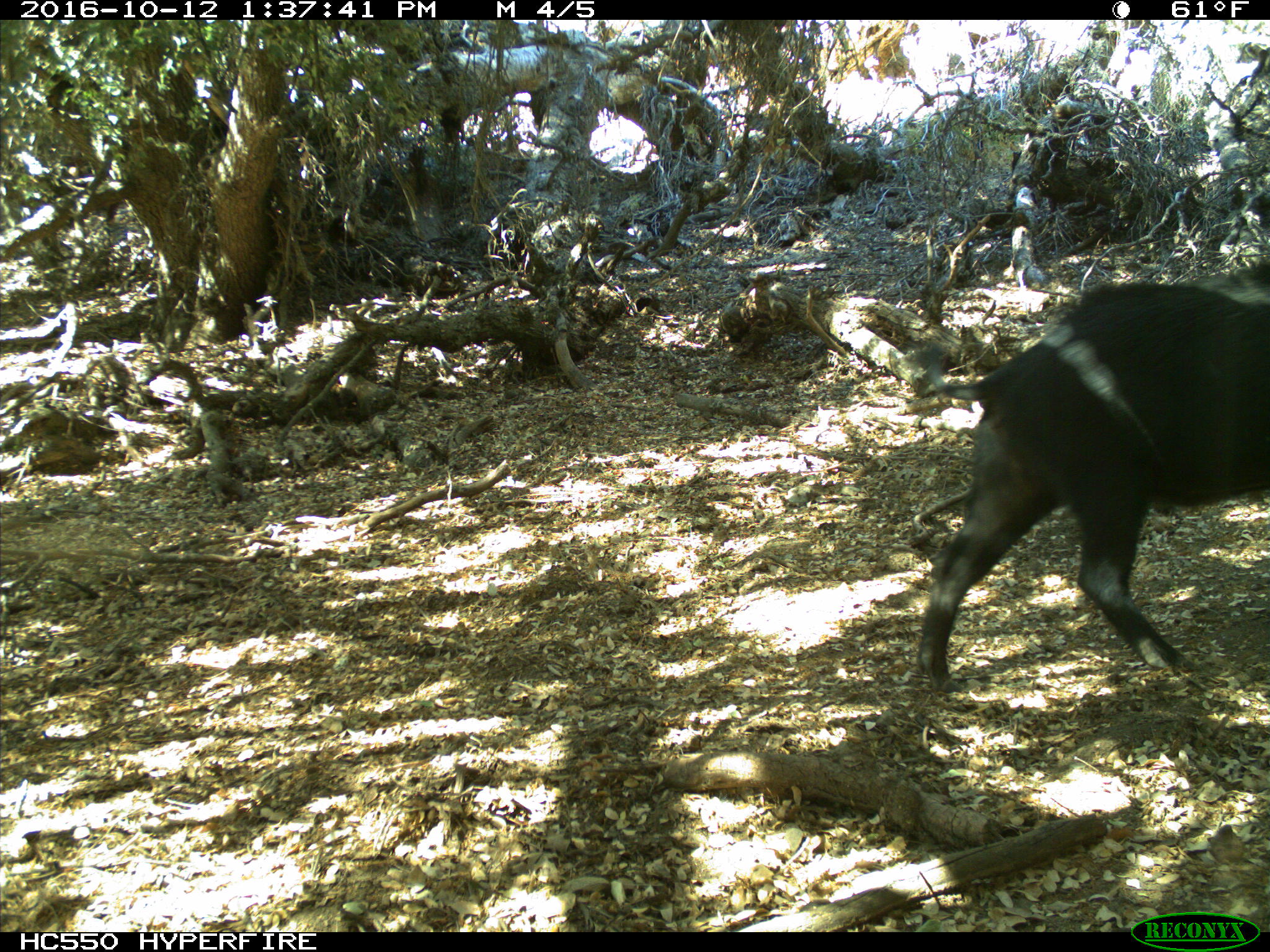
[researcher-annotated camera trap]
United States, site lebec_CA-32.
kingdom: Animalia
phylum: Chordata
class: Mammalia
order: Artiodactyla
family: Suidae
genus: Sus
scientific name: Sus scrofa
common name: wild boar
Sus scrofa (wild boar).